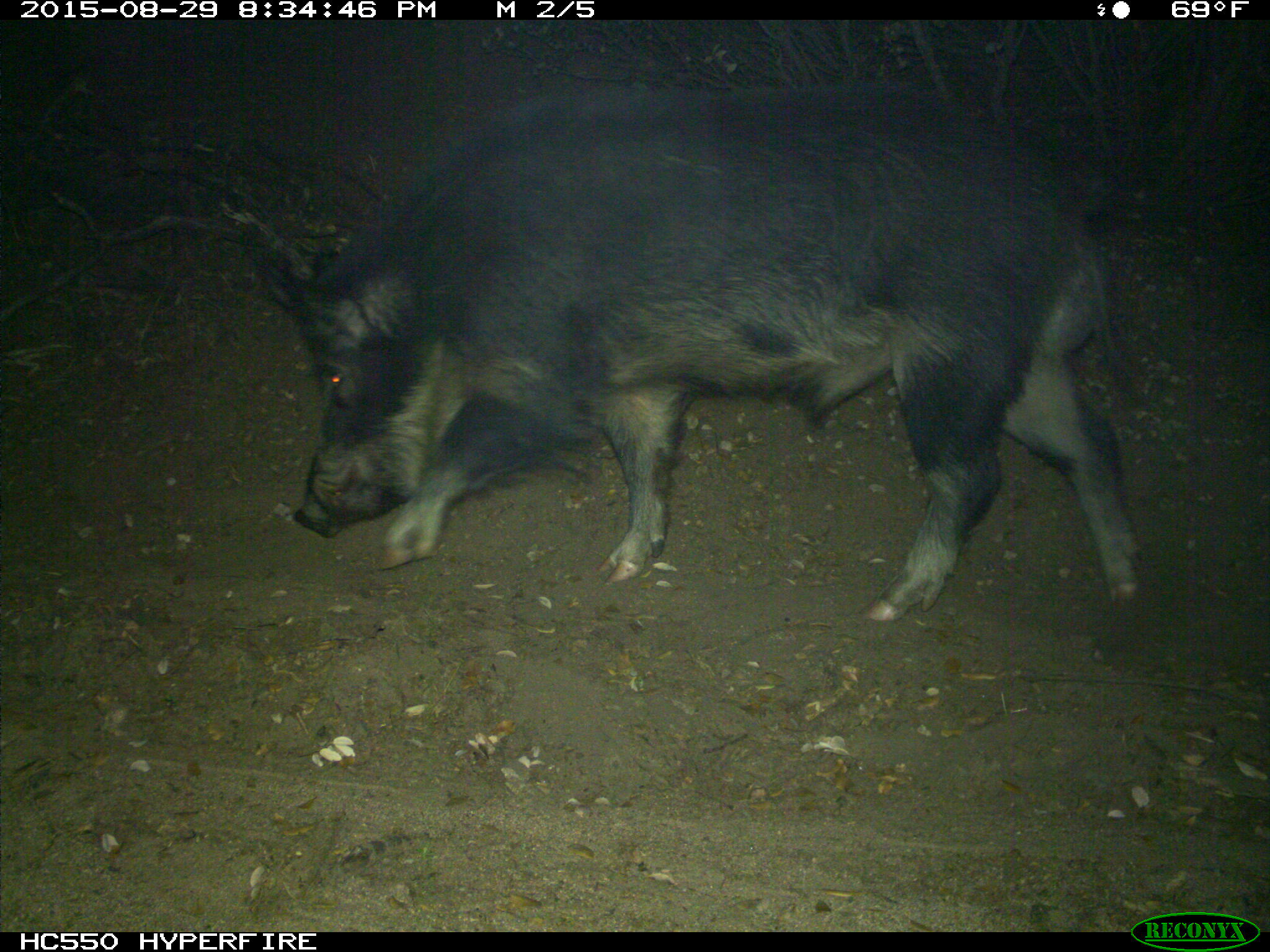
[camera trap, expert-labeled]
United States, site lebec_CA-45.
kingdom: Animalia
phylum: Chordata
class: Mammalia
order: Artiodactyla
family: Suidae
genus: Sus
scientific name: Sus scrofa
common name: wild boar